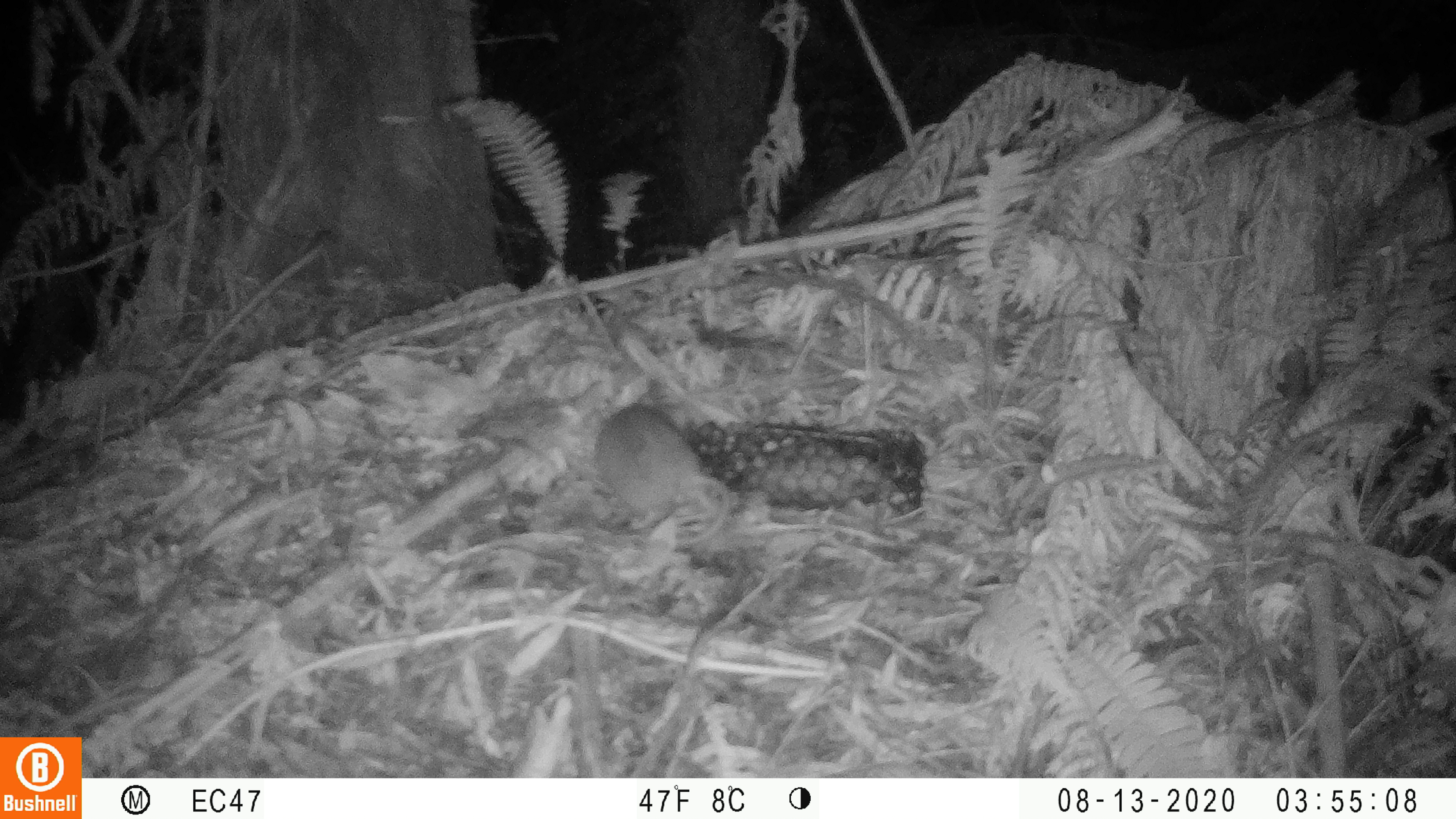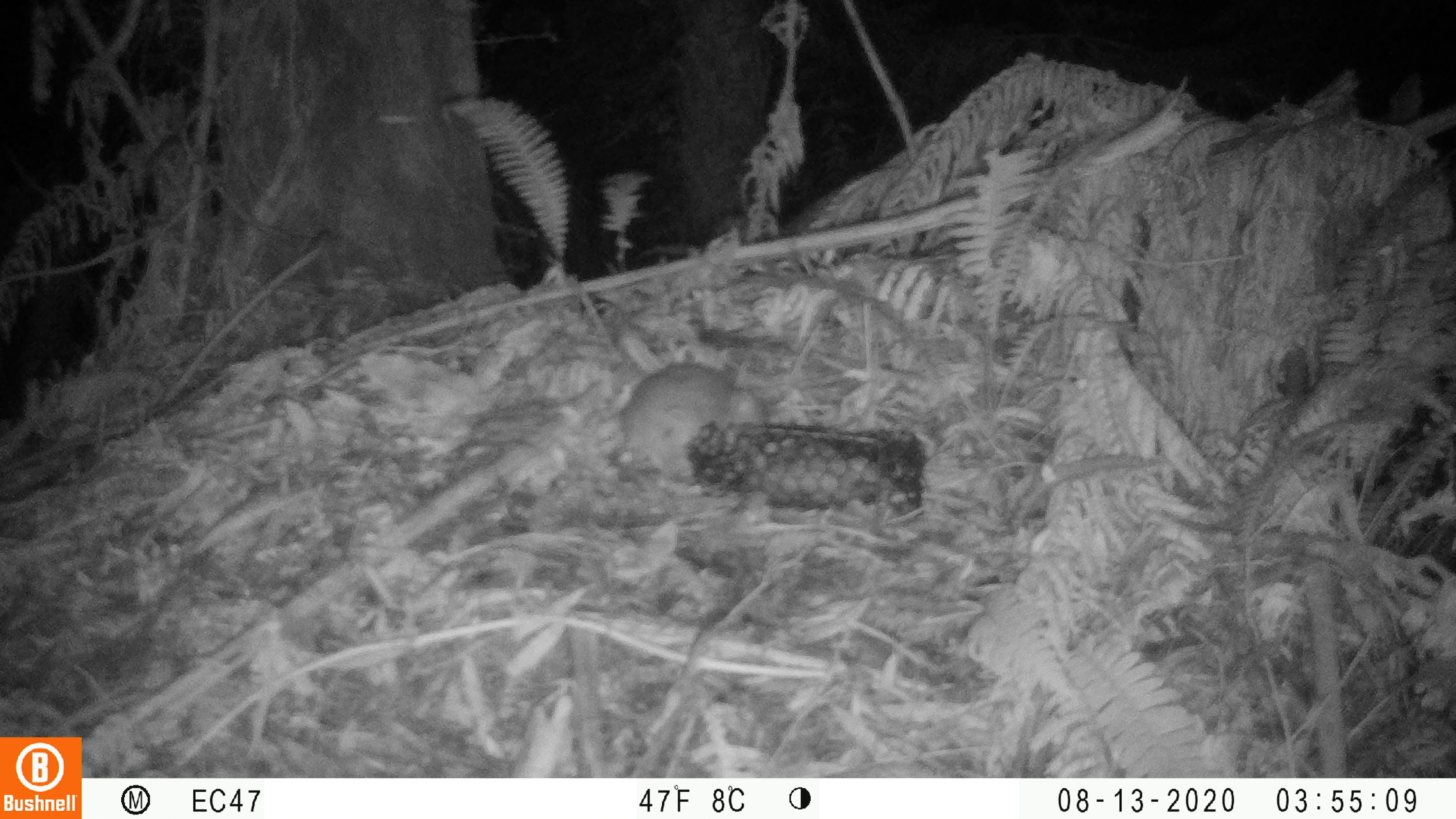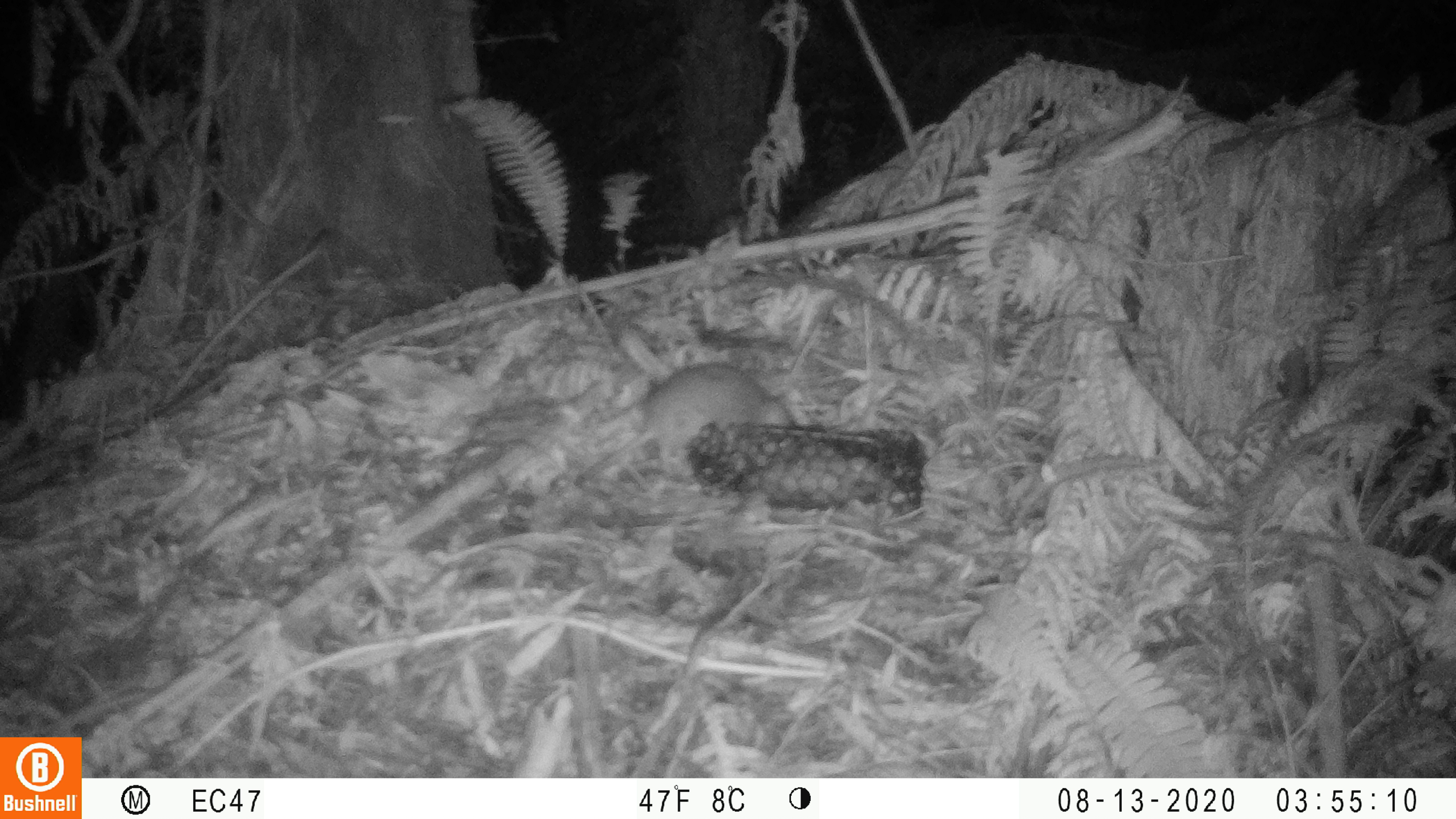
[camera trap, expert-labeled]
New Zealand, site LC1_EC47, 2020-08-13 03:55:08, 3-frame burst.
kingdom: Animalia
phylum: Chordata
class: Mammalia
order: Rodentia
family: Muridae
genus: Rattus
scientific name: Rattus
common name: rat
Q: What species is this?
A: Rat (Rattus).